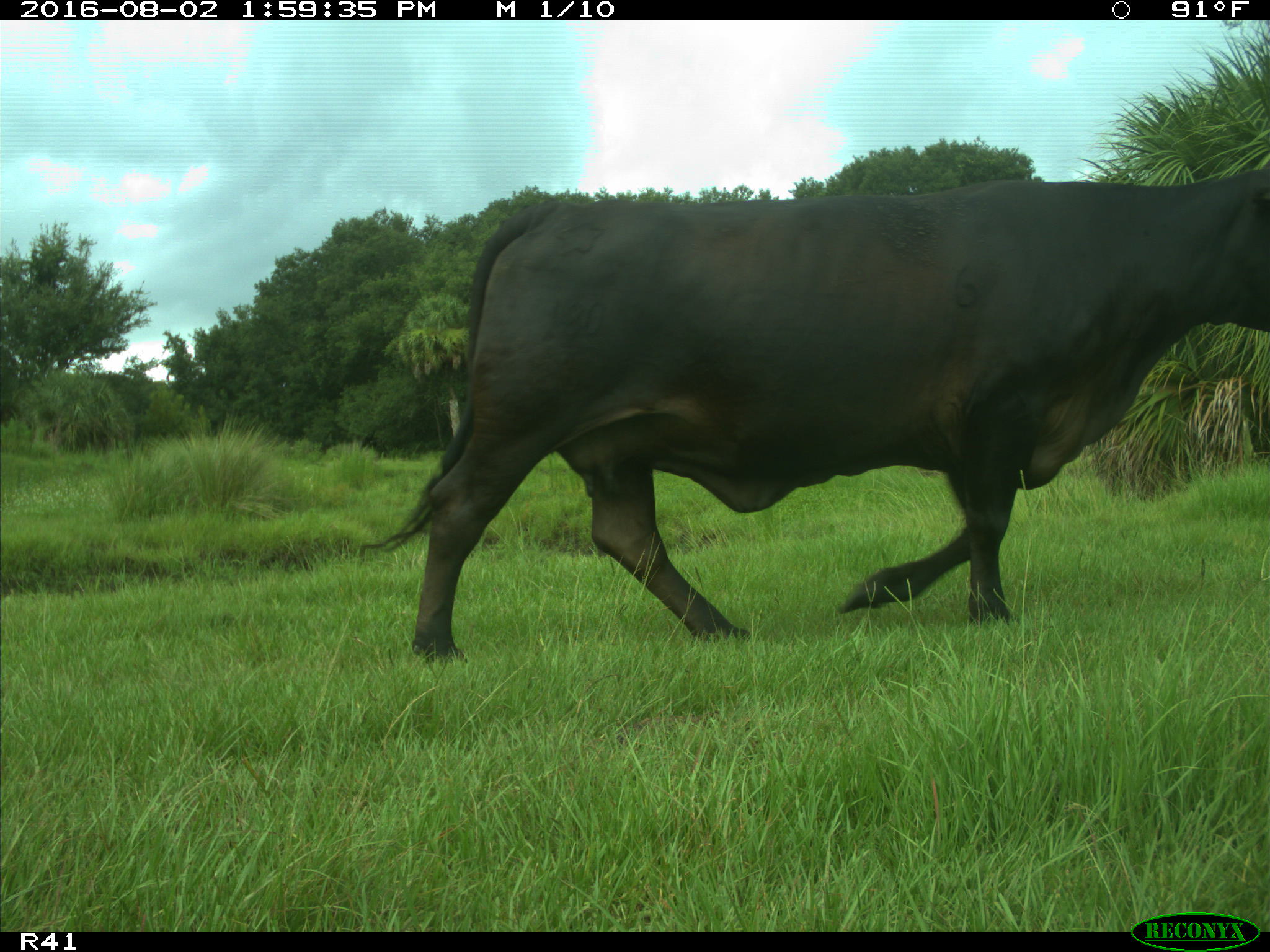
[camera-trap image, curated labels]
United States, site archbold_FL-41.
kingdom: Animalia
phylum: Chordata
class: Mammalia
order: Artiodactyla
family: Bovidae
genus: Bos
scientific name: Bos taurus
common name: domestic cow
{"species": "Bos taurus (domestic cow)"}